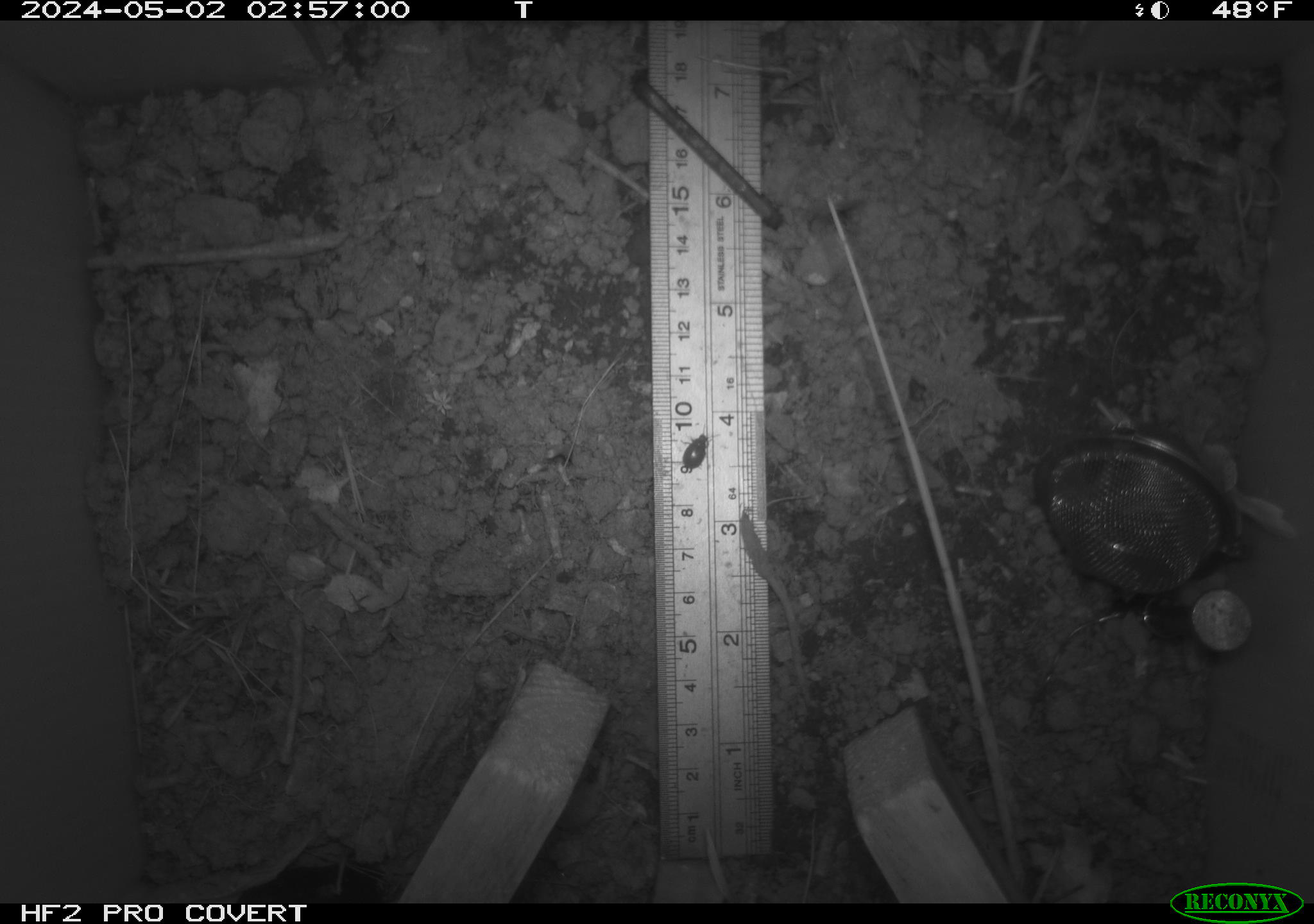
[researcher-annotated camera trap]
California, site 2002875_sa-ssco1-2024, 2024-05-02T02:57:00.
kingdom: Animalia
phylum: Arthropoda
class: Insecta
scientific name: Insecta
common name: insect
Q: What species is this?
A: Insect (Insecta).